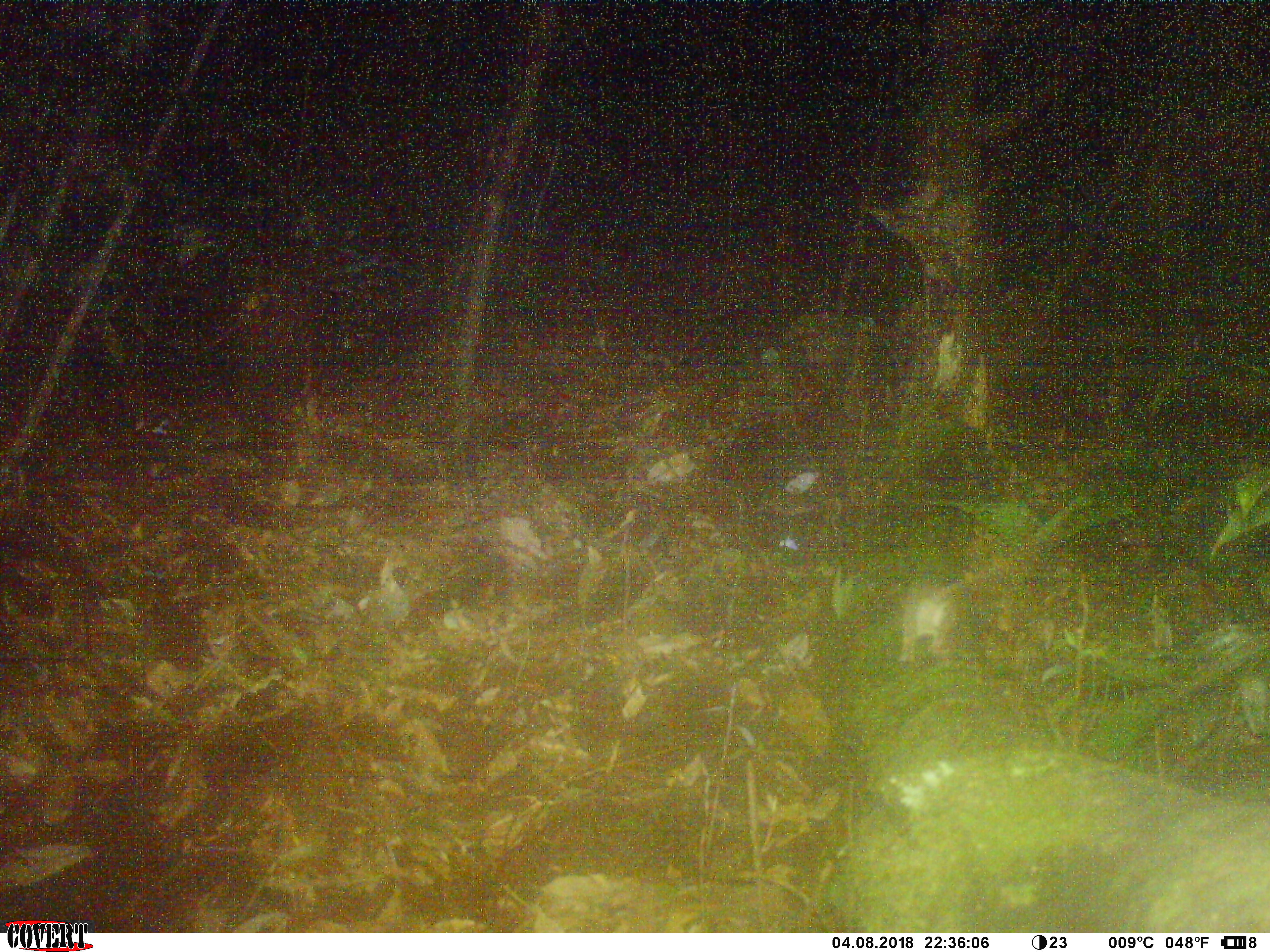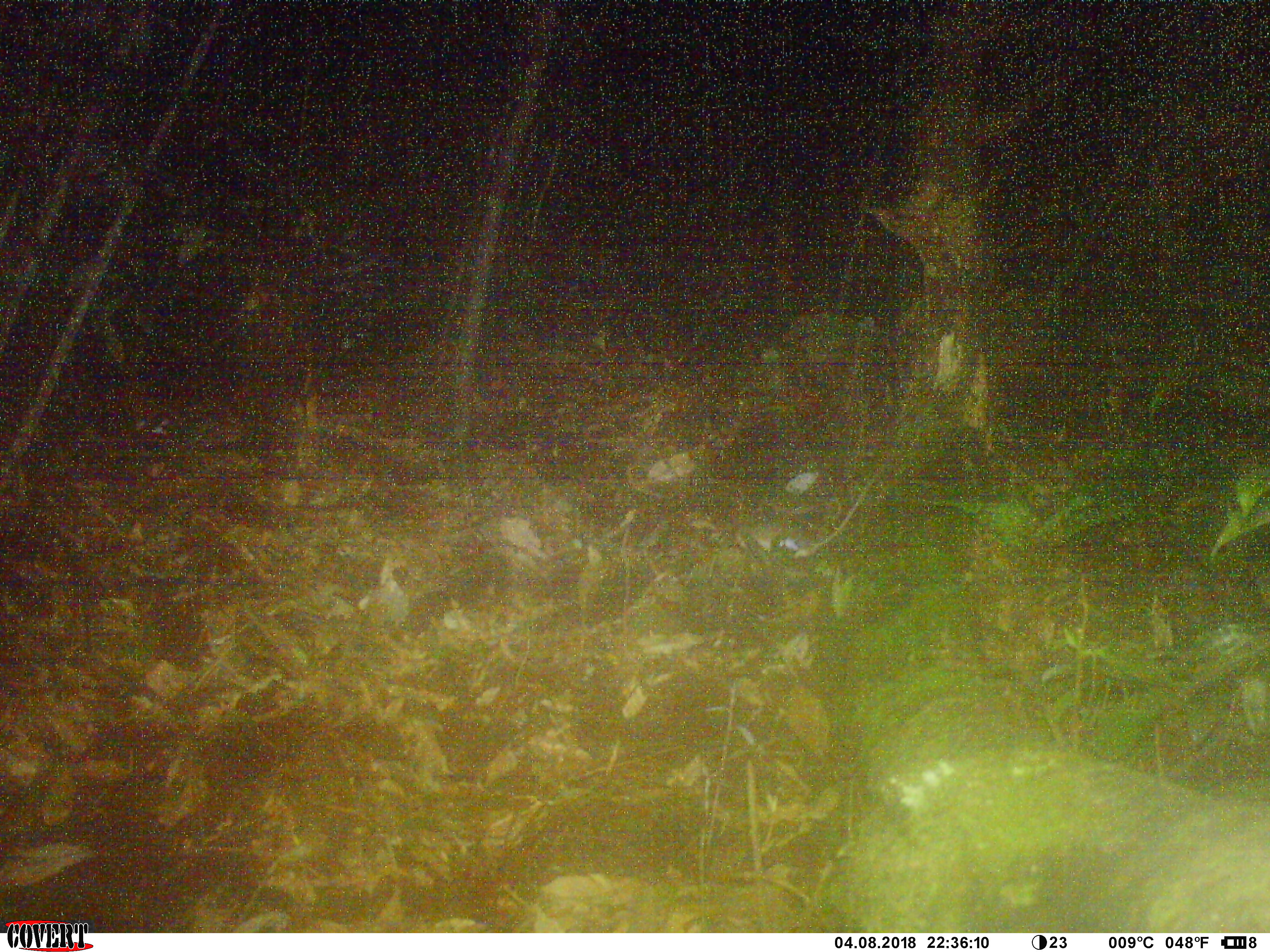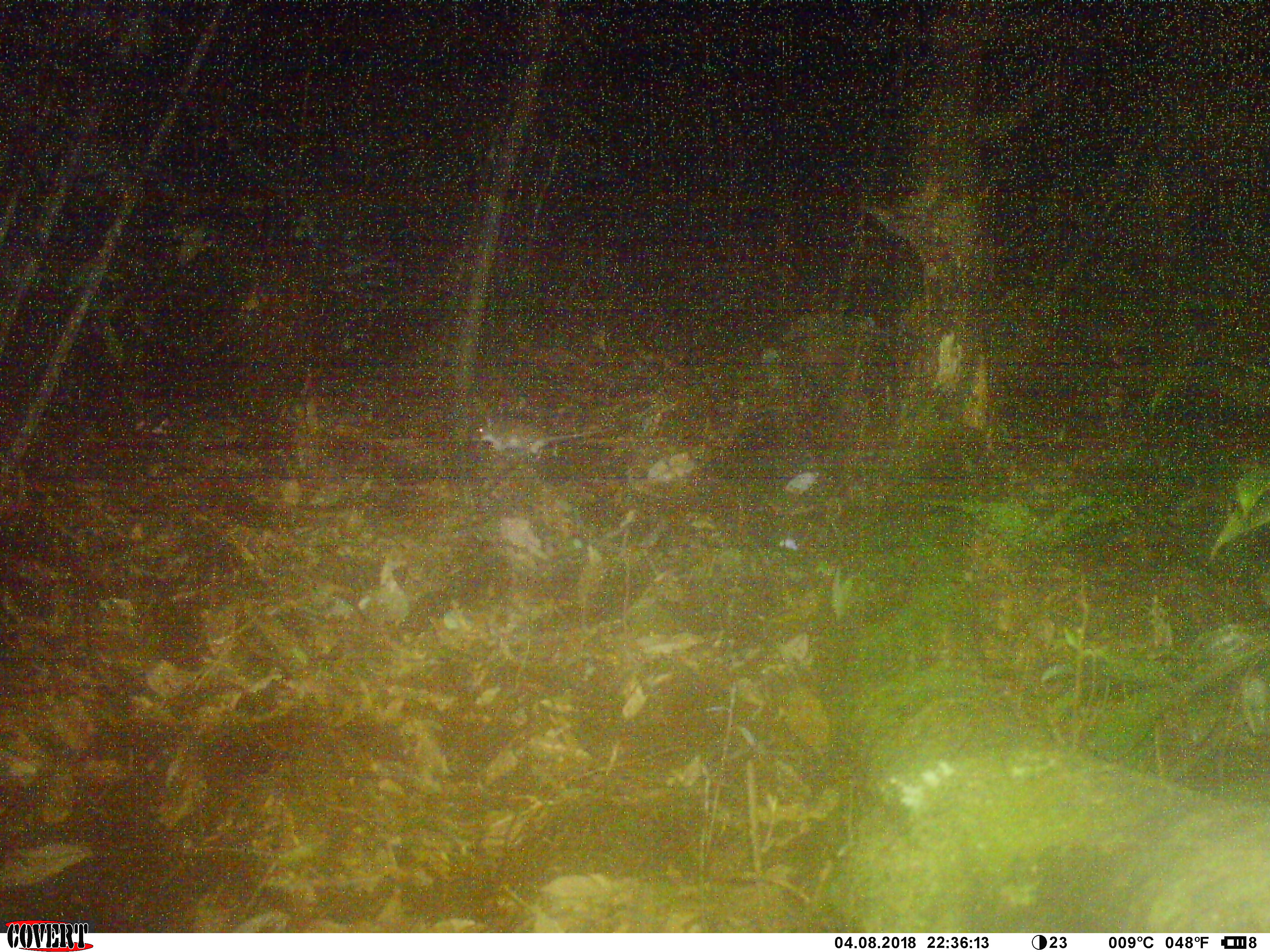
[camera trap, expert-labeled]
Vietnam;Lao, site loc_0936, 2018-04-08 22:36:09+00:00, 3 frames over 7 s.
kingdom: Animalia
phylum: Chordata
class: Mammalia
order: Rodentia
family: Muridae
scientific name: Muridae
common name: old-world mice and rats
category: unidentified murid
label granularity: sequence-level